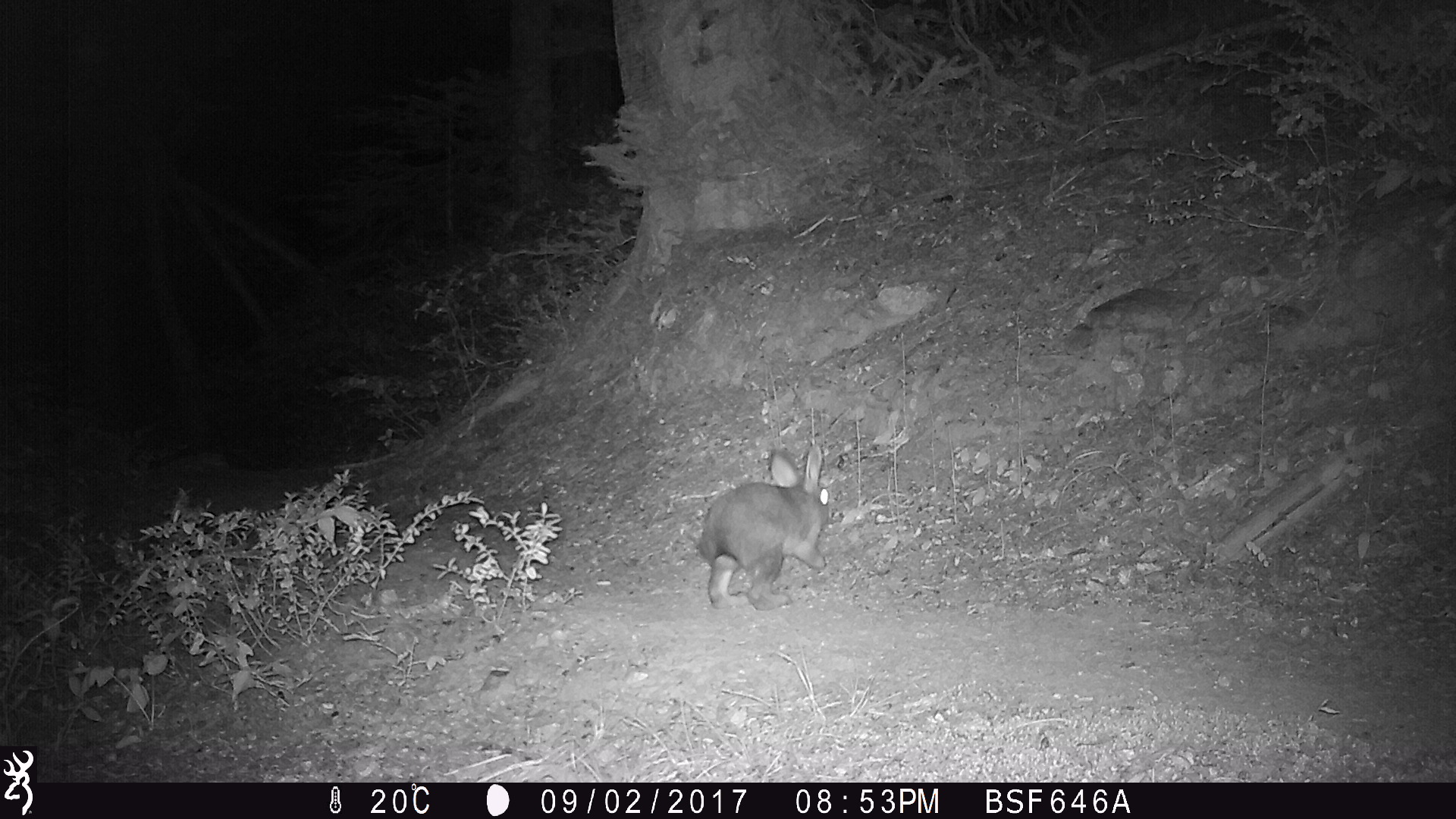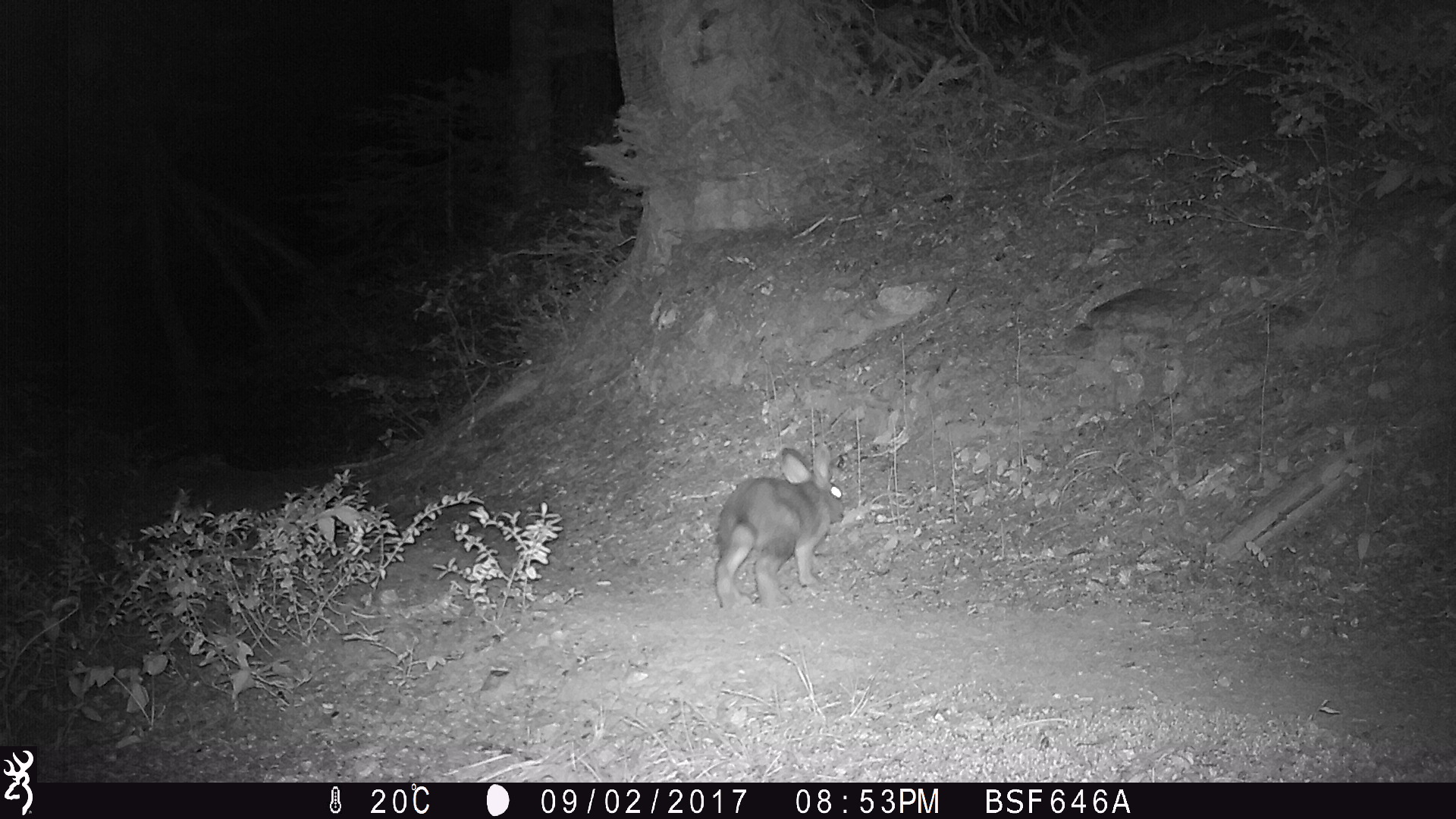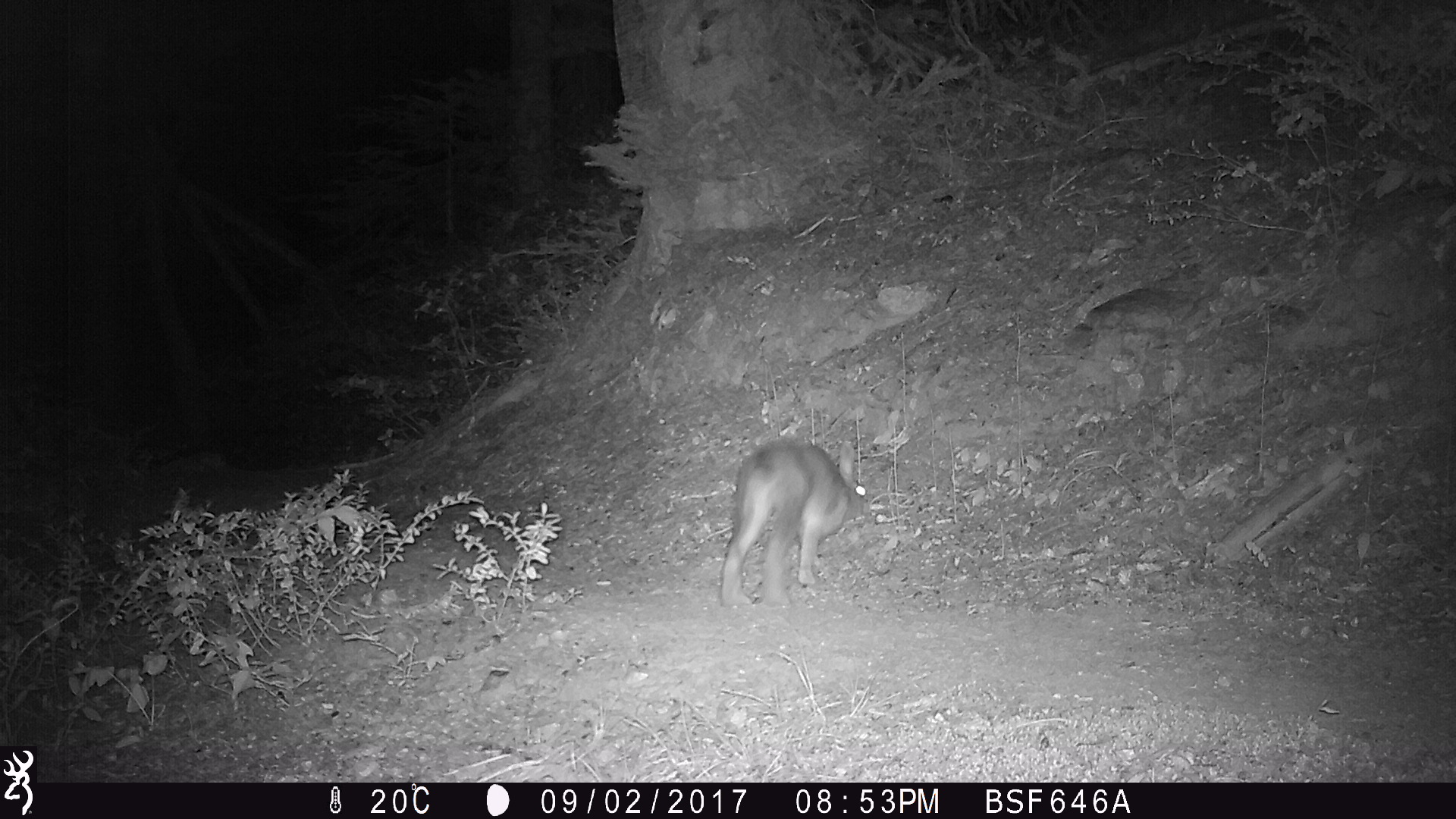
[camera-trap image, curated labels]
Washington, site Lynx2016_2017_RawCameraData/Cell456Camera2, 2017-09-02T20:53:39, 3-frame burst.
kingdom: Animalia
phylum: Chordata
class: Mammalia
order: Lagomorpha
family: Leporidae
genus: Lepus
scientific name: Lepus americanus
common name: snowshoe hare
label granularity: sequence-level